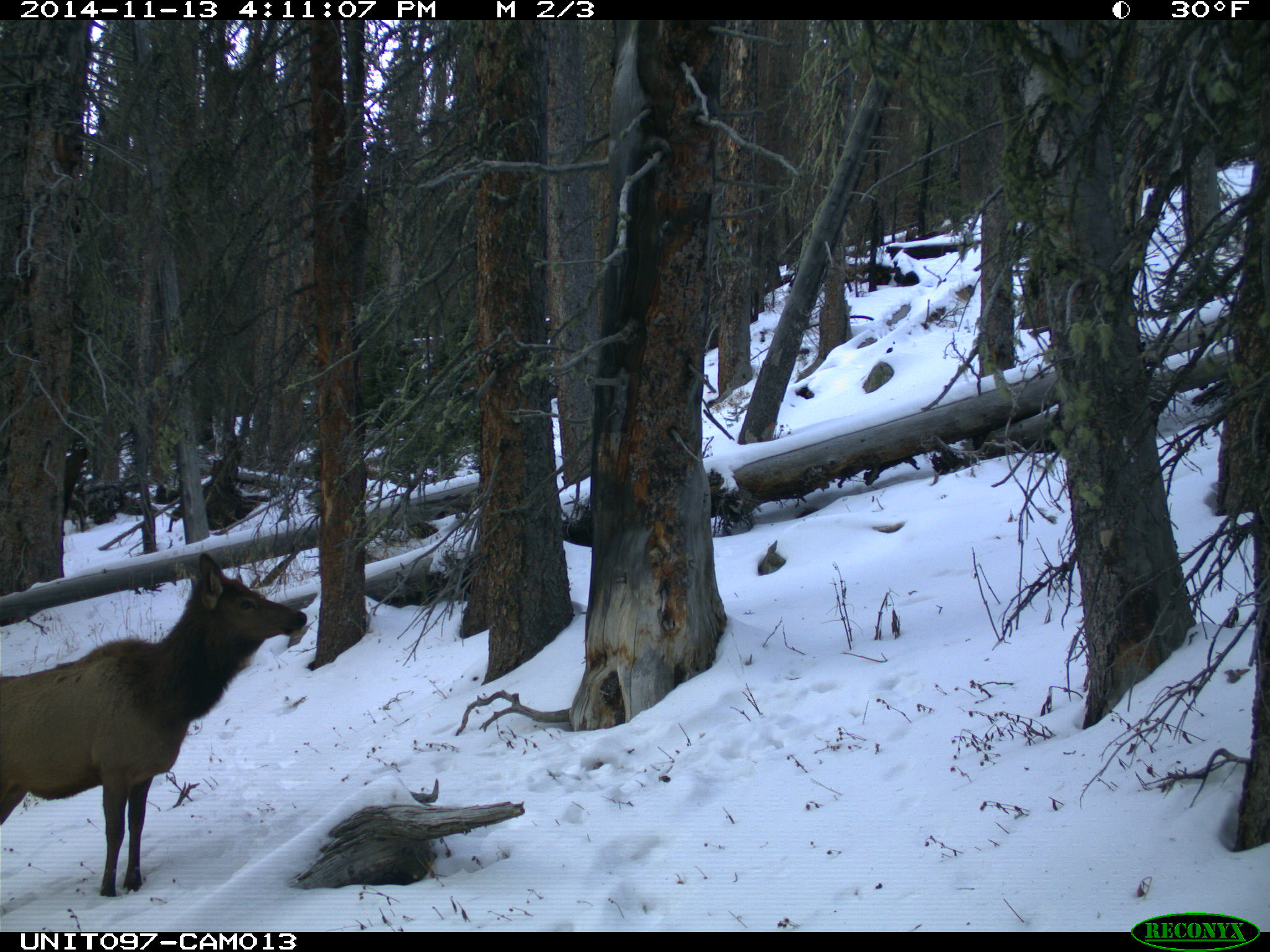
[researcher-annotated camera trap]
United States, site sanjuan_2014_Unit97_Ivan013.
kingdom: Animalia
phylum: Chordata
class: Mammalia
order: Artiodactyla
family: Cervidae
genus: Cervus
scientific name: Cervus elaphus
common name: red deer